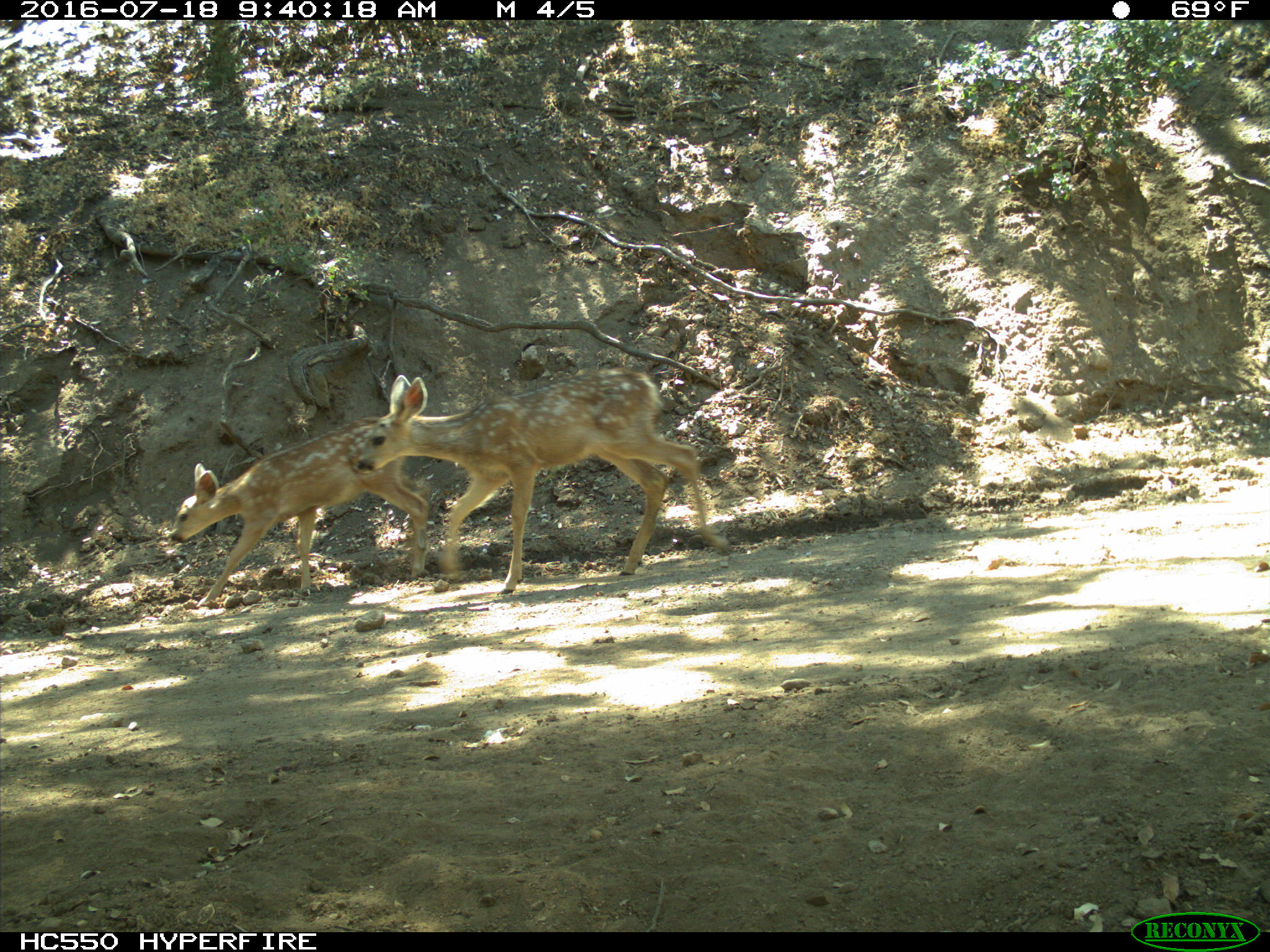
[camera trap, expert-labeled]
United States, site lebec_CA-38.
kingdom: Animalia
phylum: Chordata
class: Mammalia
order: Artiodactyla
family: Cervidae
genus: Odocoileus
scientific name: Odocoileus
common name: deer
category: unidentified deer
Unidentified deer (deer) (Odocoileus).